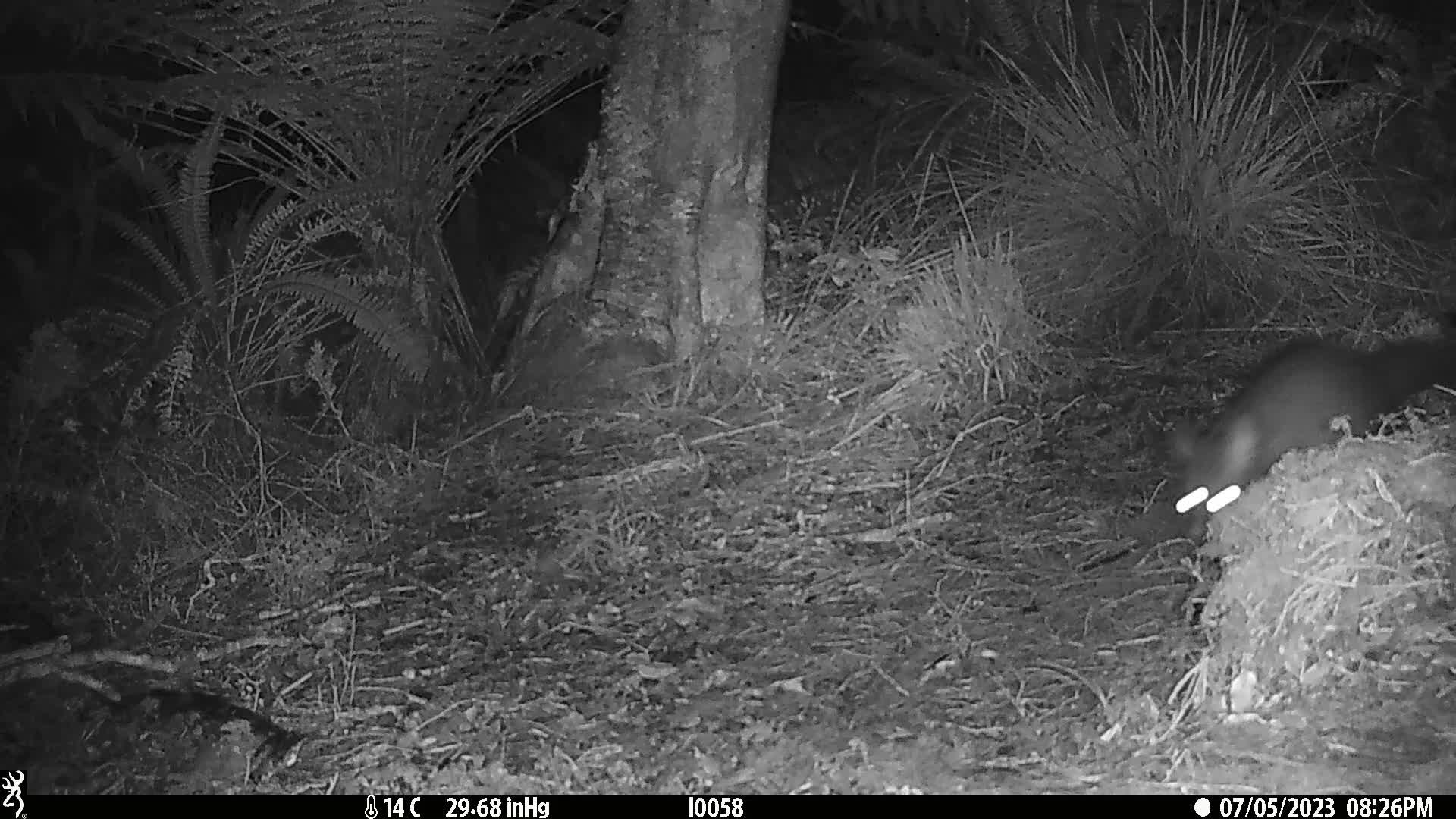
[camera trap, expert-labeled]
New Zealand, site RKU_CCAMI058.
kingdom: Animalia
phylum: Chordata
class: Mammalia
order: Diprotodontia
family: Phalangeridae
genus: Trichosurus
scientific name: Trichosurus vulpecula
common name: common brushtail possum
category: possum